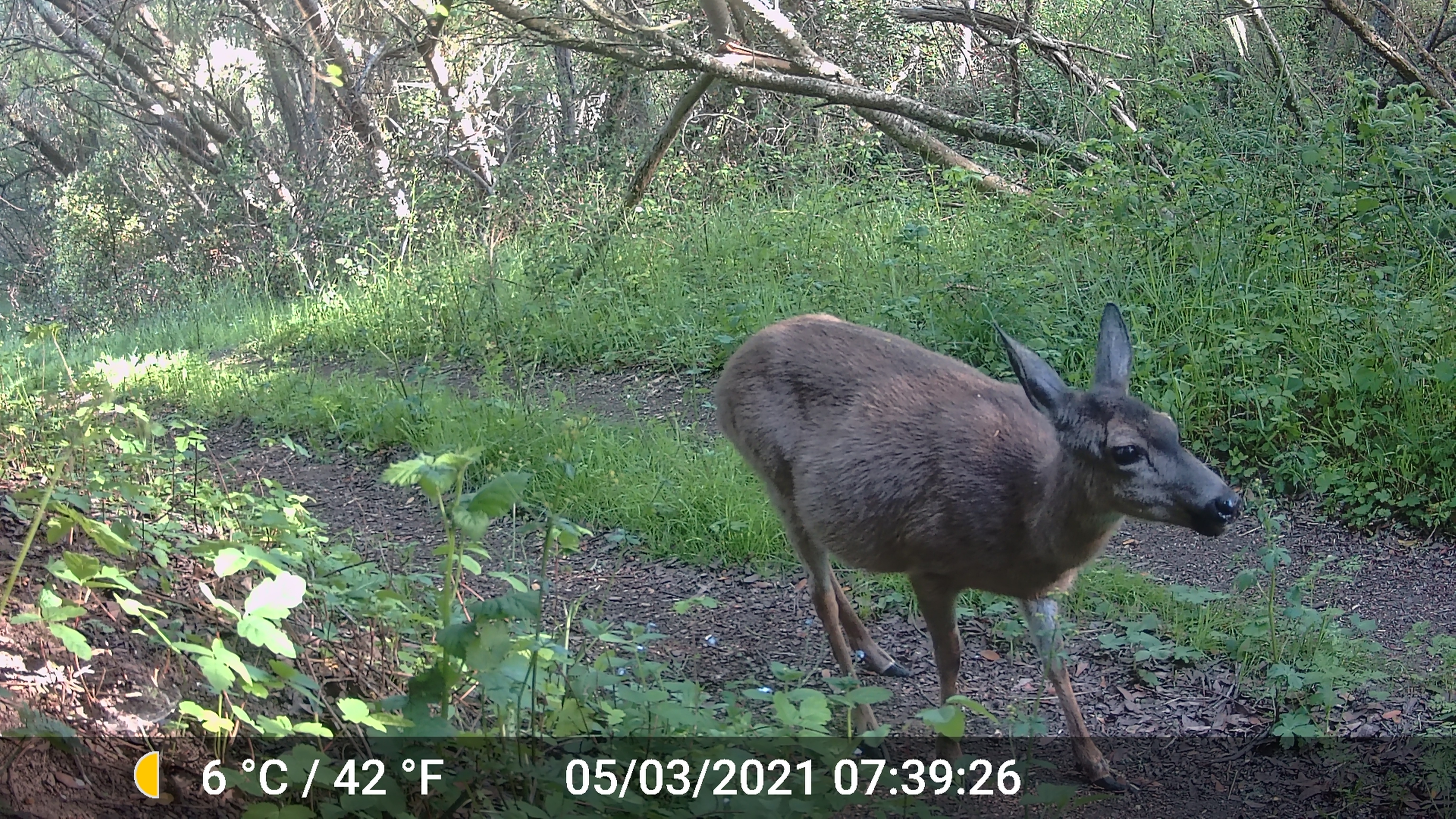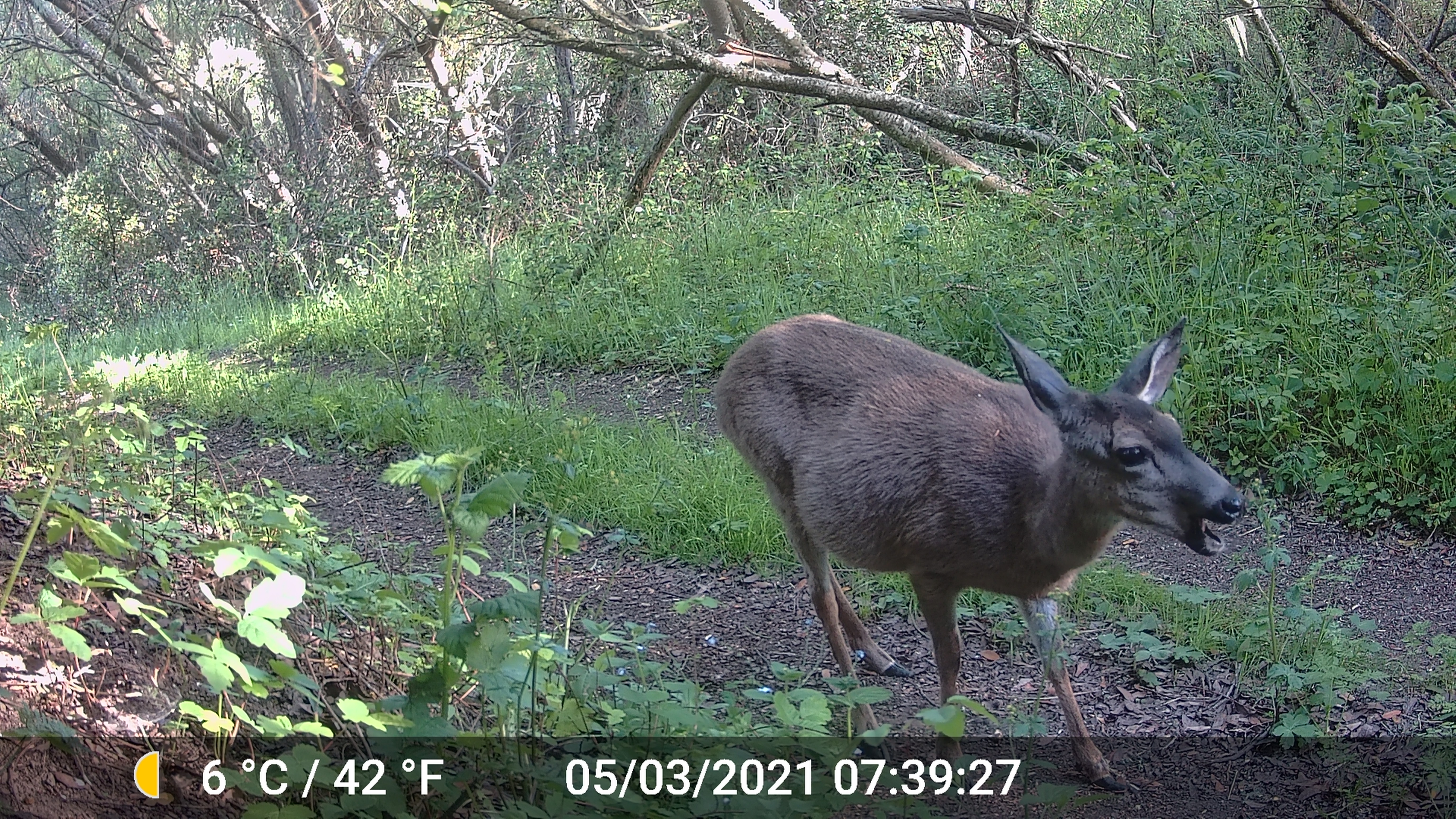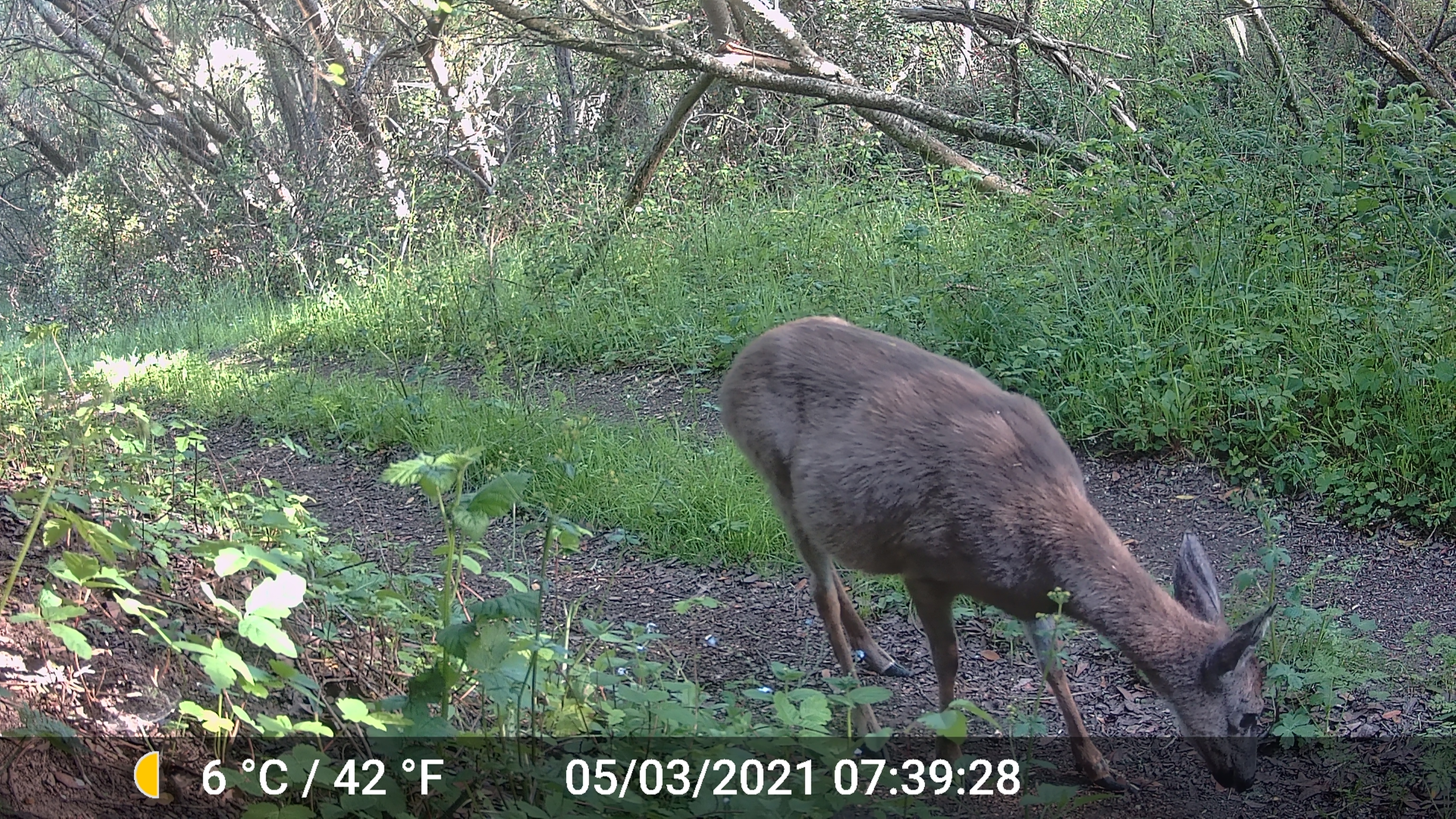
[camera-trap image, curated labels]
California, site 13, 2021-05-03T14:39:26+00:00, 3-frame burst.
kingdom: Animalia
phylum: Chordata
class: Mammalia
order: Artiodactyla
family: Cervidae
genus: Odocoileus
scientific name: Odocoileus hemionus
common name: mule deer